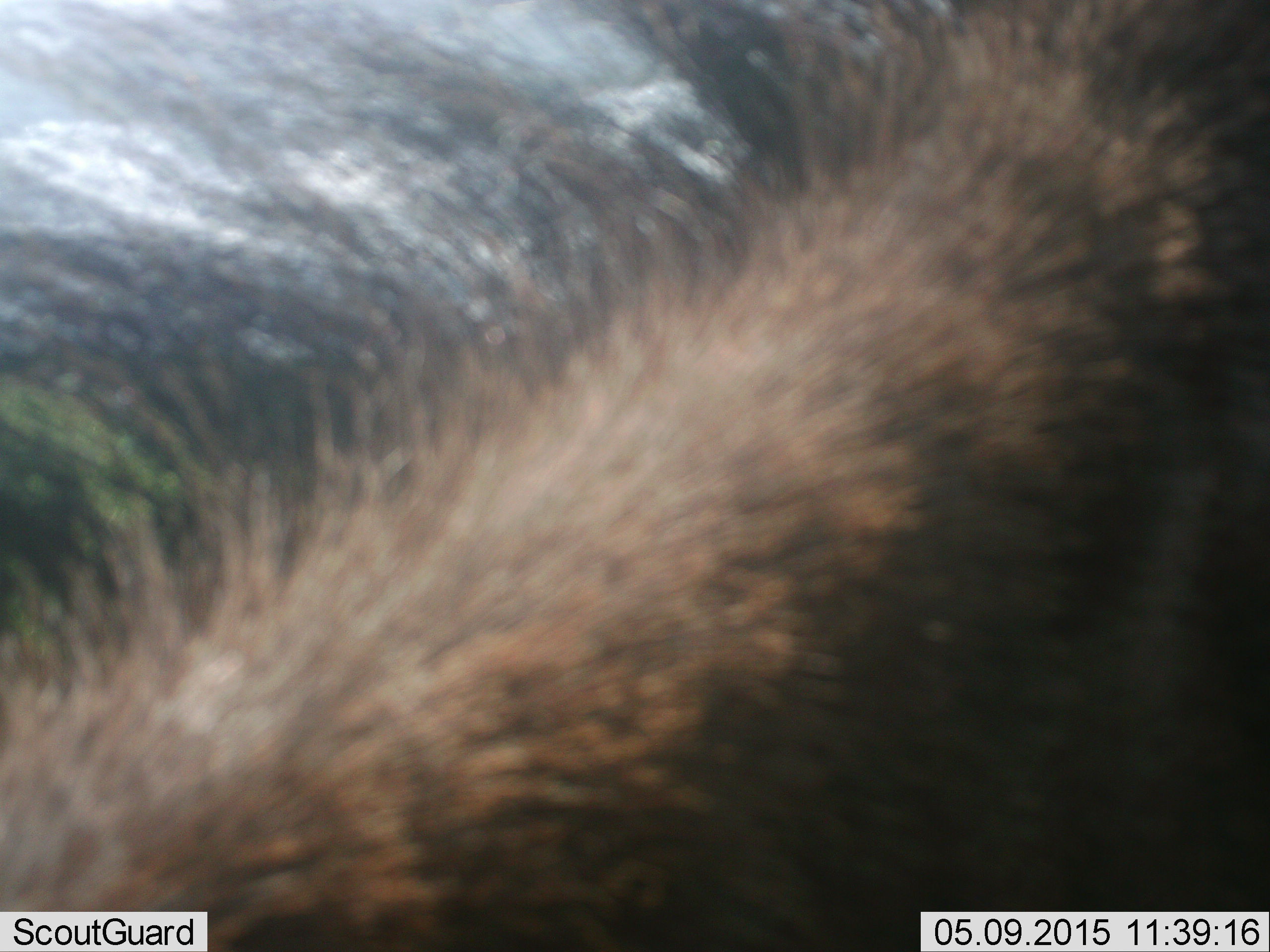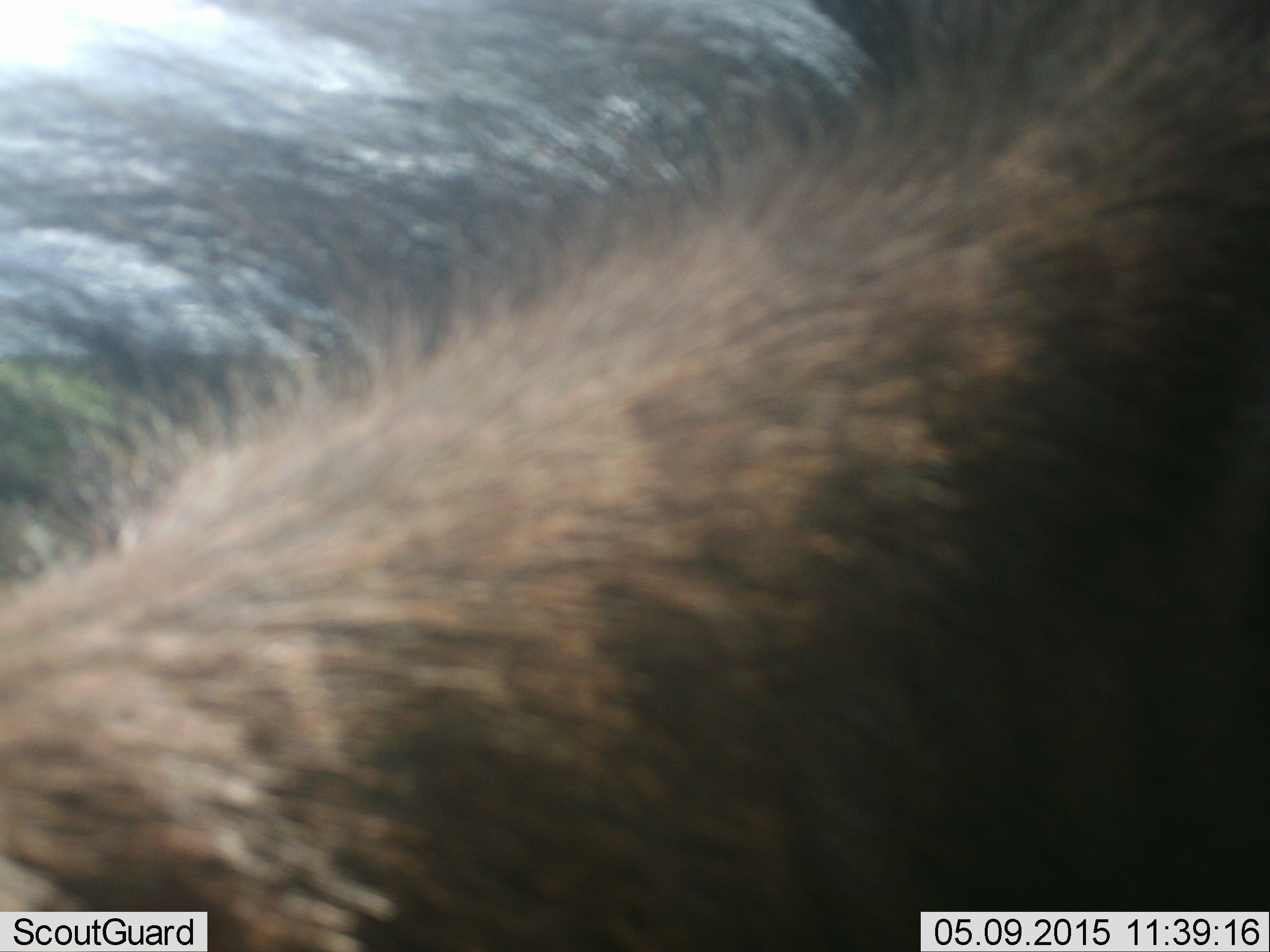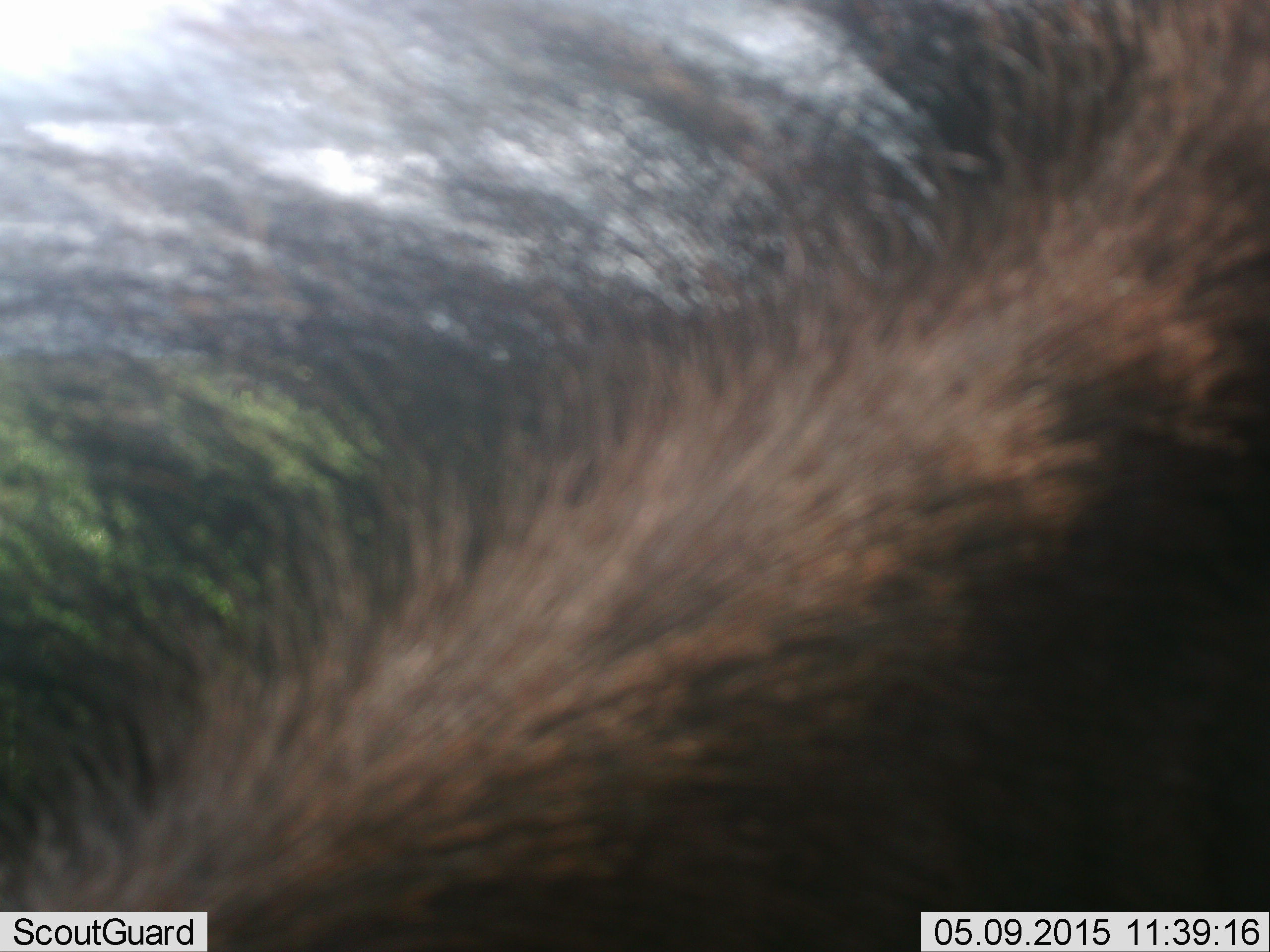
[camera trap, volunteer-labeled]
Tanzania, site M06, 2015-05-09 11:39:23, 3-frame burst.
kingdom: Animalia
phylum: Chordata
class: Mammalia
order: Artiodactyla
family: Bovidae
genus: Connochaetes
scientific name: Connochaetes taurinus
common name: blue wildebeest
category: wildebeest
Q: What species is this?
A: Wildebeest (blue wildebeest) (Connochaetes taurinus).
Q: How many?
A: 1.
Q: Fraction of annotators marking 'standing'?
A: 100%.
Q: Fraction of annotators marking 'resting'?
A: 0%.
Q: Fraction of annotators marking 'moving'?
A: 0%.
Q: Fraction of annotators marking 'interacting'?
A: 0%.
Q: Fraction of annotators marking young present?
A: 20%.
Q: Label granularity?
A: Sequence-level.